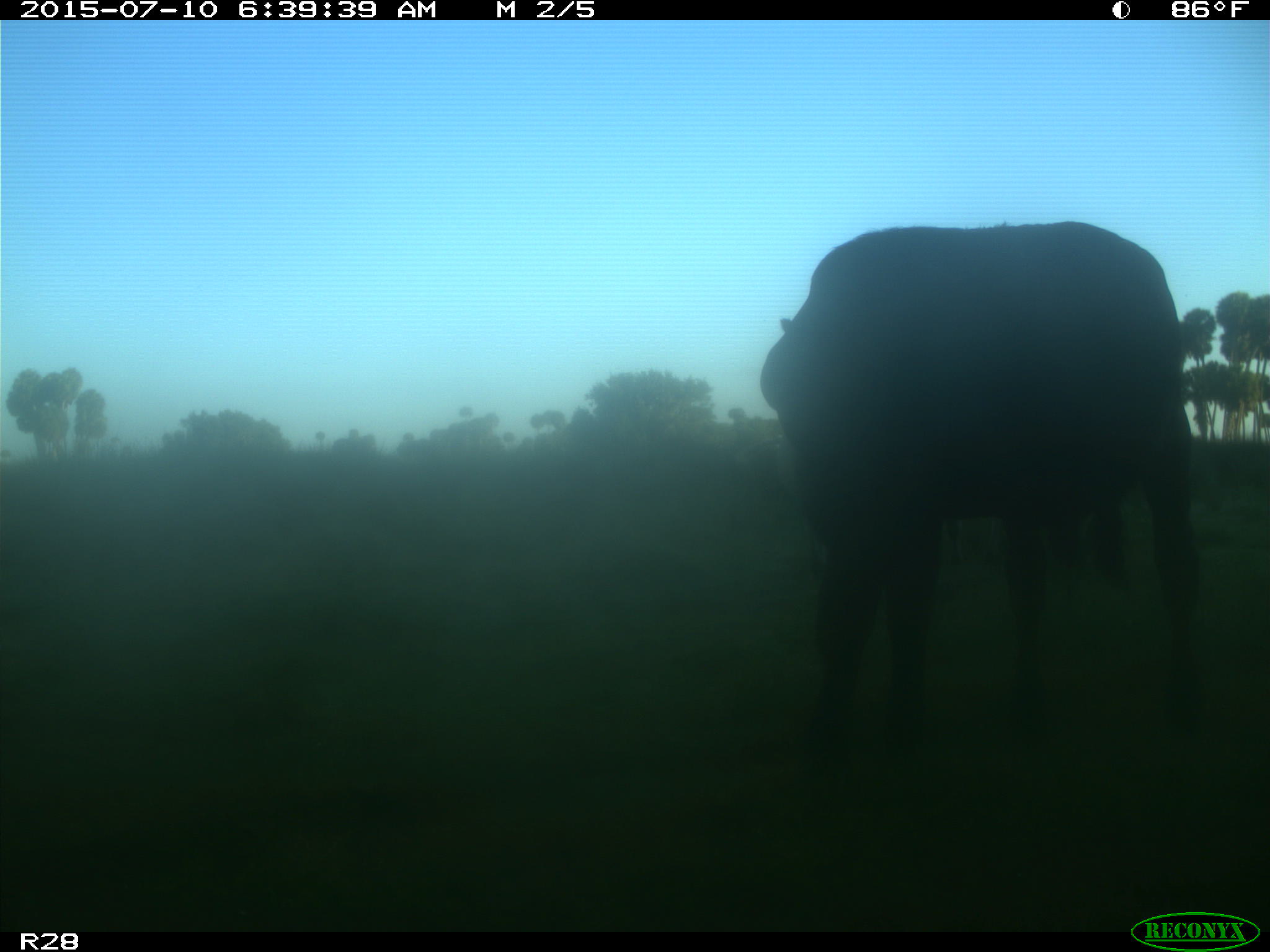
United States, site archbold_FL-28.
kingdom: Animalia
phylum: Chordata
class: Mammalia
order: Artiodactyla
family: Bovidae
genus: Bos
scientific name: Bos taurus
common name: domestic cow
Bos taurus (domestic cow).